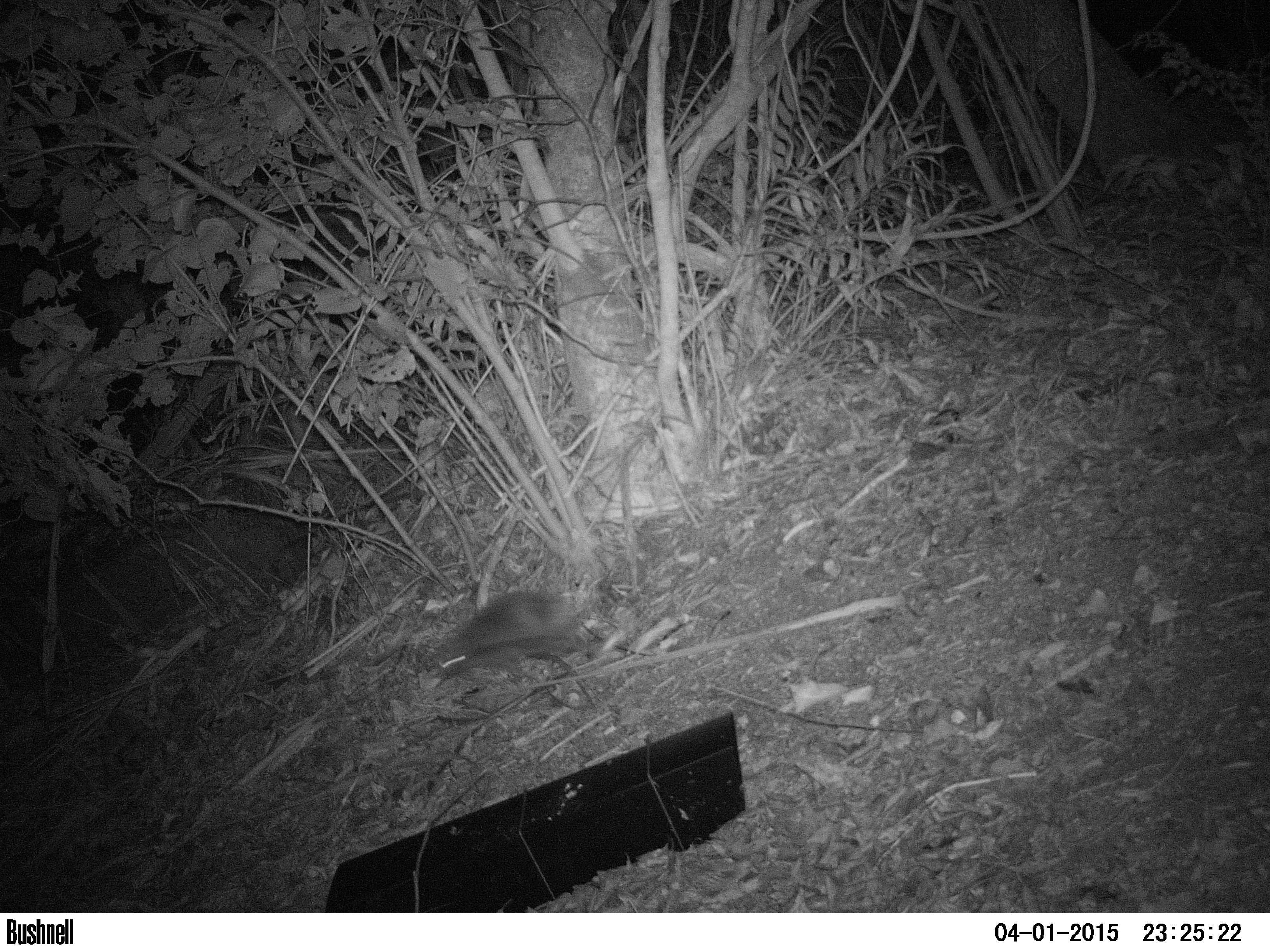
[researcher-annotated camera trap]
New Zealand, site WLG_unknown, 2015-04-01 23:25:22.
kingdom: Animalia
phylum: Chordata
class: Mammalia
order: Eulipotyphla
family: Erinaceidae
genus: Erinaceus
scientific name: Erinaceus europaeus europaeus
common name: european hedgehog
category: hedgehog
Hedgehog (european hedgehog) (Erinaceus europaeus europaeus).